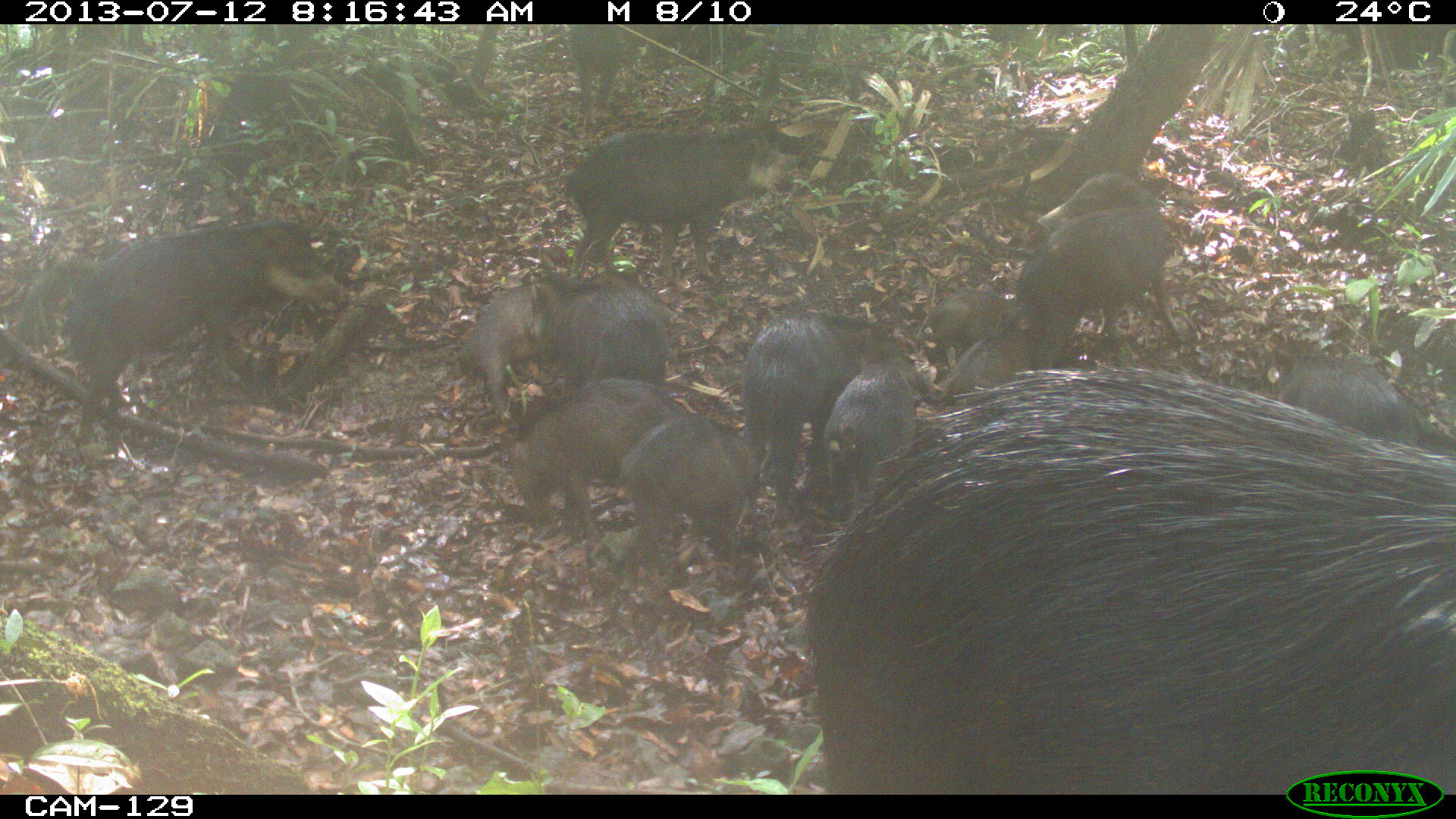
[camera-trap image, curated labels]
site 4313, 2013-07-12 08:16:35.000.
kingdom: Animalia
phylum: Chordata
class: Mammalia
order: Artiodactyla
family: Tayassuidae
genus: Tayassu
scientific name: Tayassu pecari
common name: white-lipped peccary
Tayassu pecari (white-lipped peccary), count 20.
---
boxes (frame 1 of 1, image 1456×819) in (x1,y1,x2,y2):
tayassu pecari: (802,370,1456,795); (73,216,340,444); (567,122,793,276); (1006,171,1182,357); (464,271,674,399); (514,373,697,502); (734,306,868,477); (618,413,762,568); (825,352,934,498); (1272,356,1425,439); (941,333,1040,401); (912,287,1023,336); (570,21,626,108)